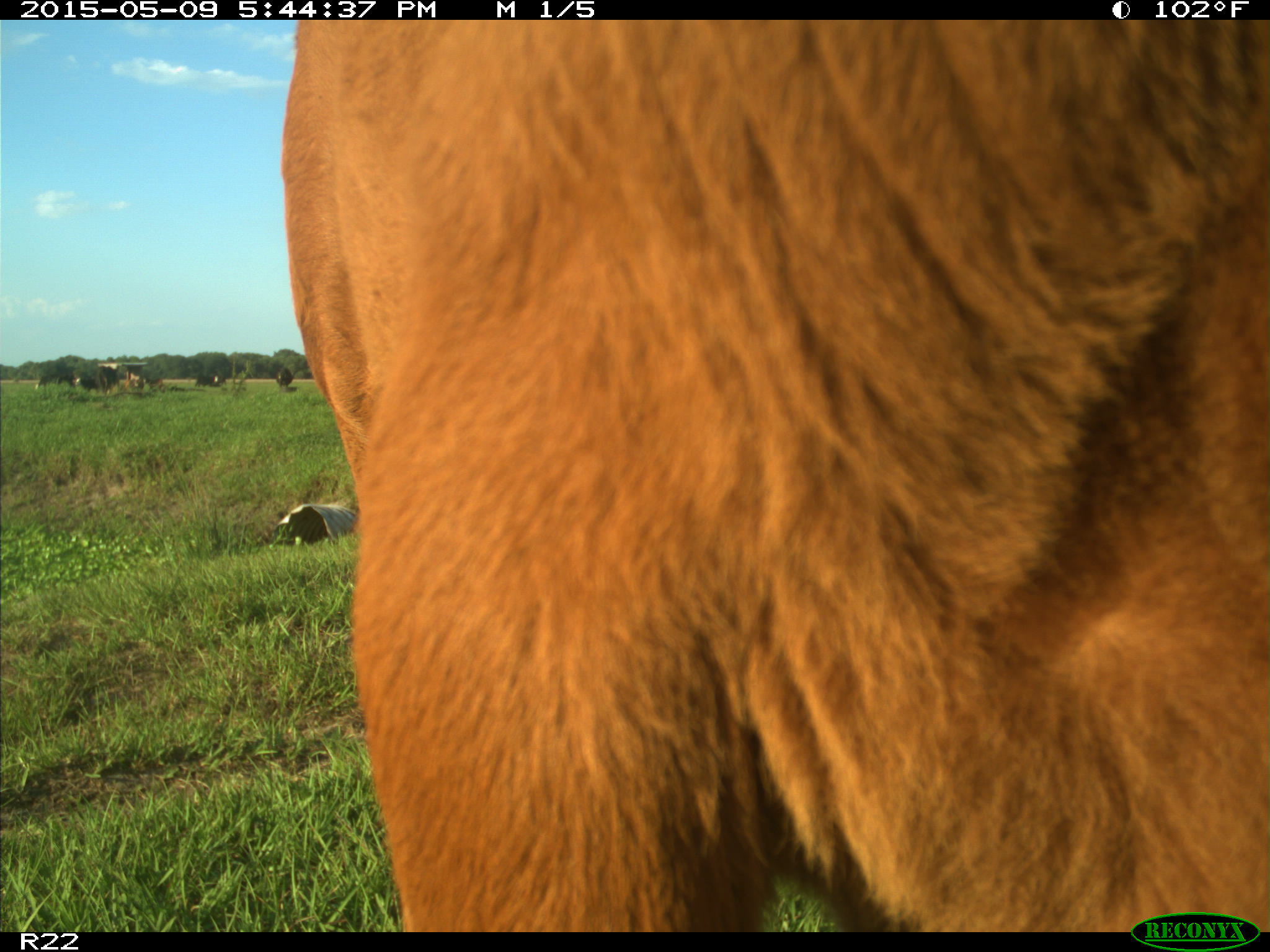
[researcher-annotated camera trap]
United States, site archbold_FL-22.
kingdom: Animalia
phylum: Chordata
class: Mammalia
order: Artiodactyla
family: Bovidae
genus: Bos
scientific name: Bos taurus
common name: domestic cow